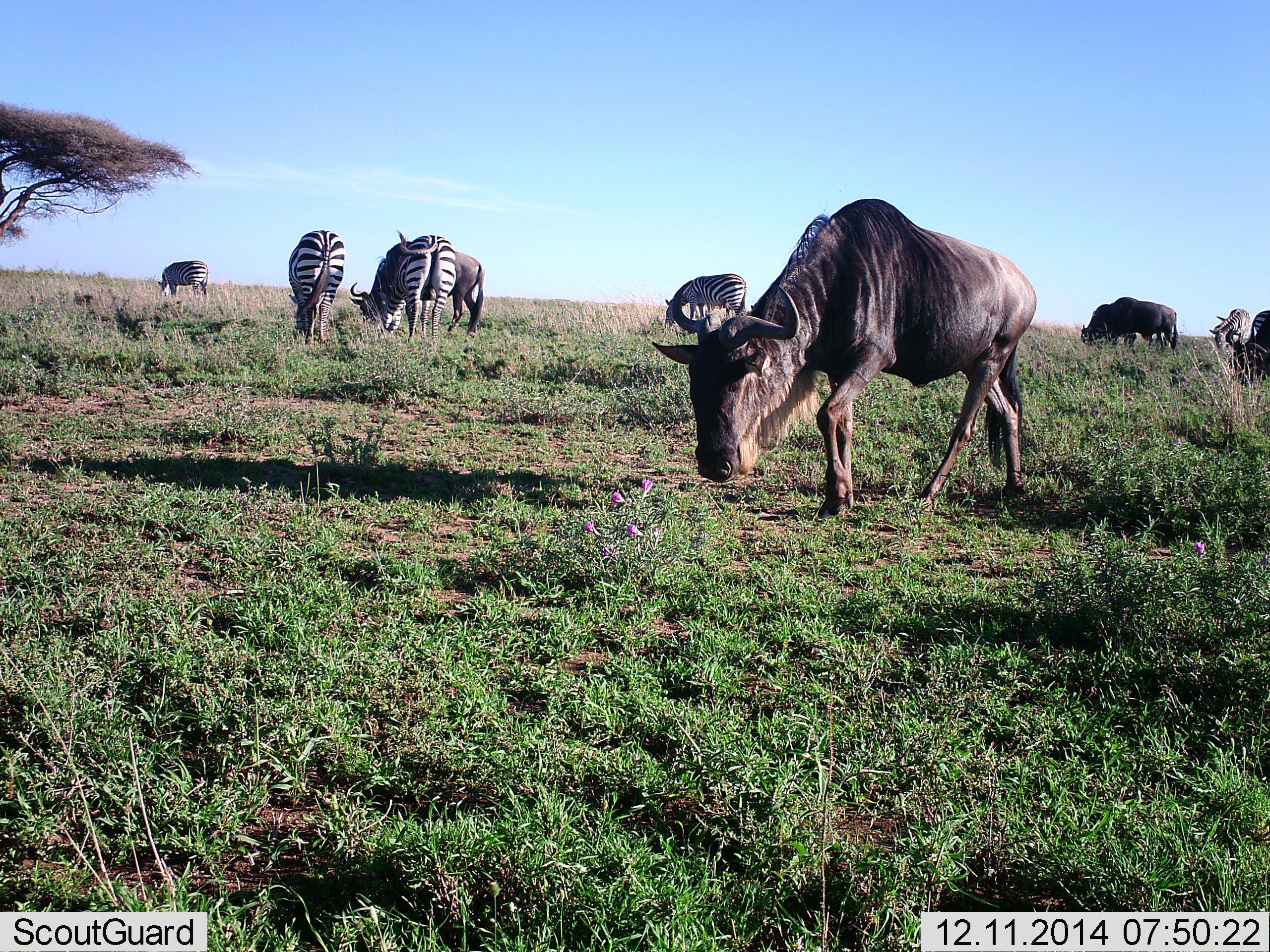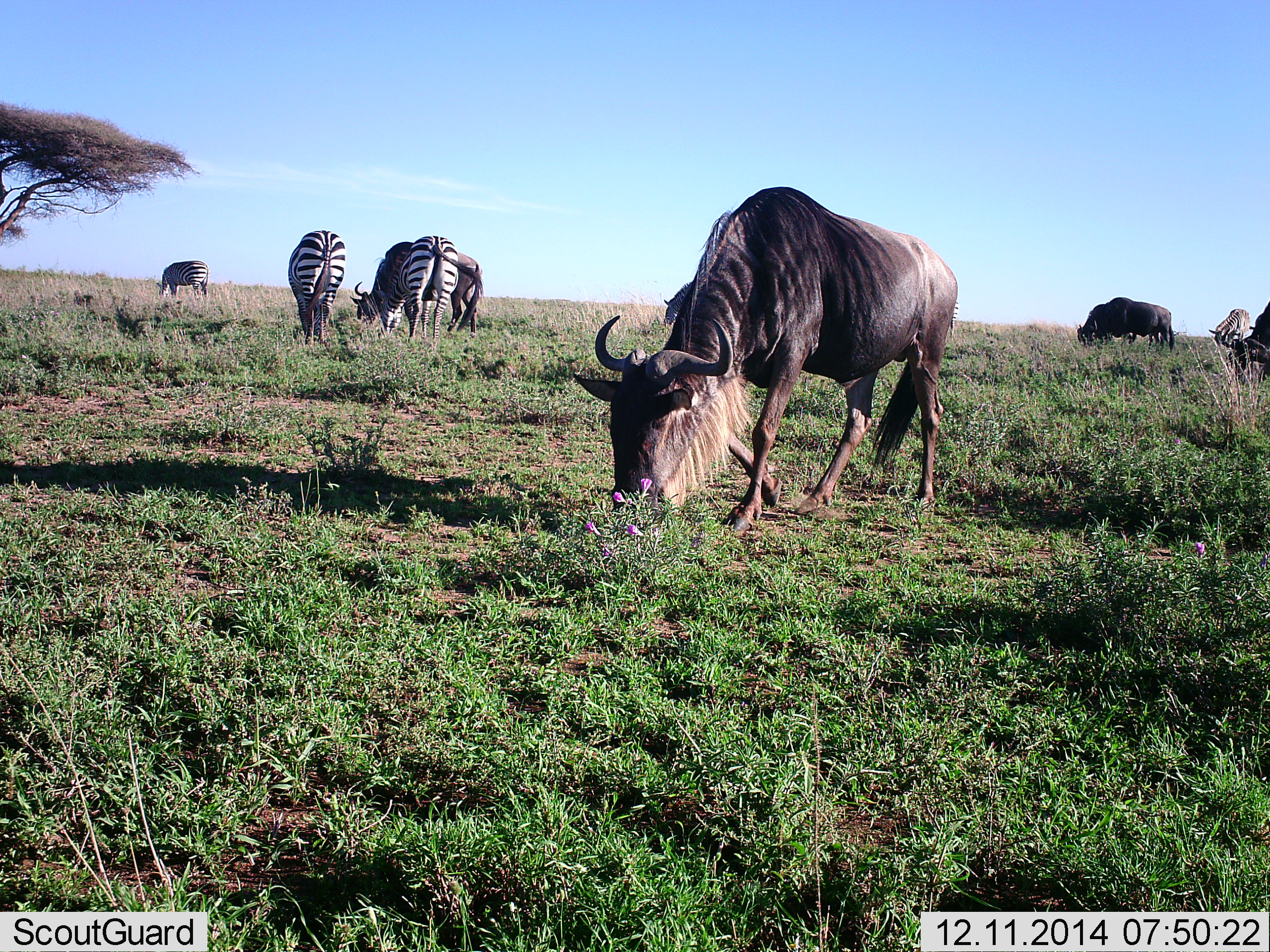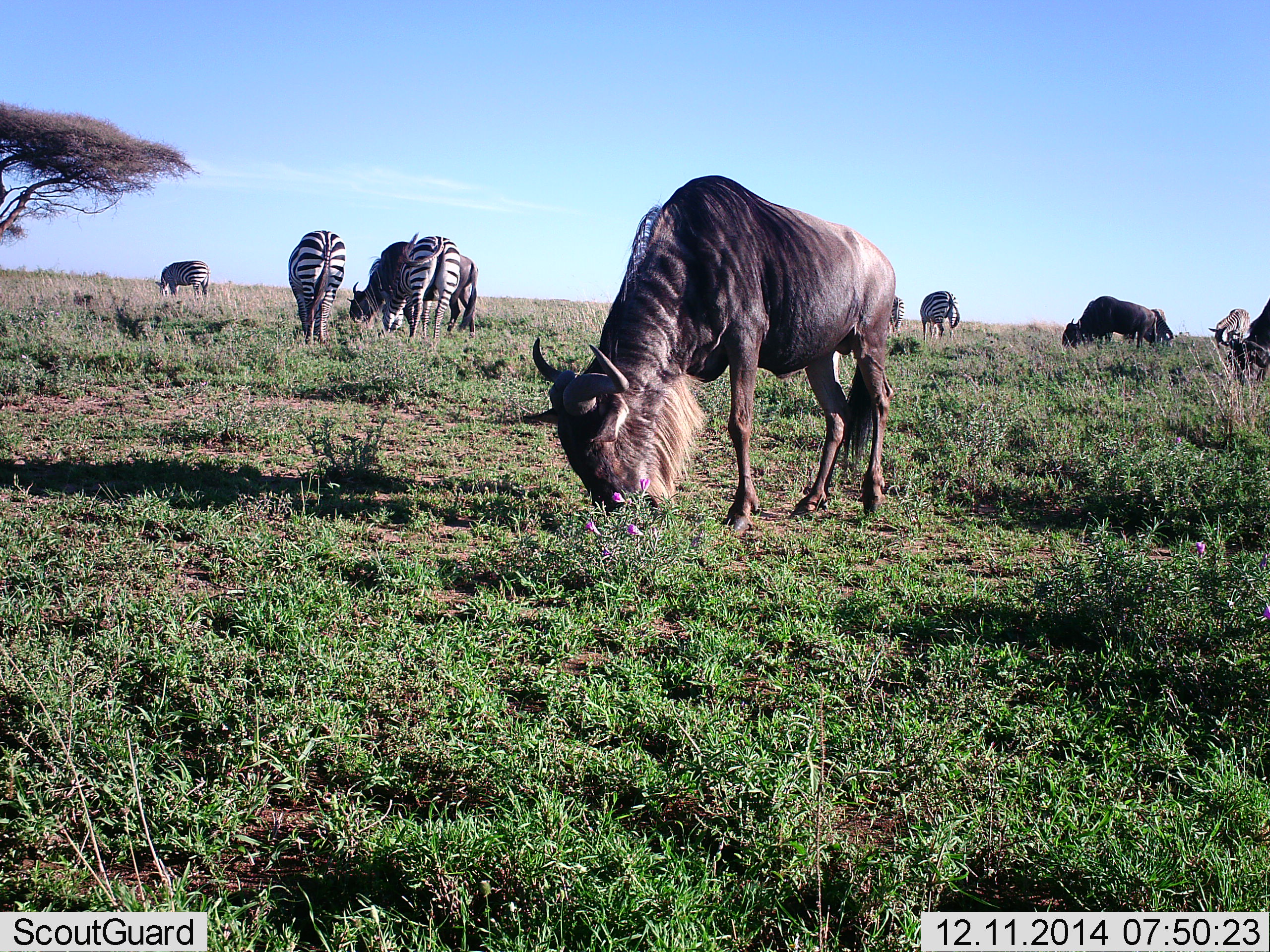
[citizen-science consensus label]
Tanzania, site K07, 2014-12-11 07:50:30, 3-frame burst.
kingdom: Animalia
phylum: Chordata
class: Mammalia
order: Artiodactyla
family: Bovidae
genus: Connochaetes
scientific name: Connochaetes taurinus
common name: blue wildebeest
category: wildebeest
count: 5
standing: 18%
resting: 0%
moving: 9%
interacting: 0%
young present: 0%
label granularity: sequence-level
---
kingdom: Animalia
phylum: Chordata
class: Mammalia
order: Perissodactyla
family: Equidae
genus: Equus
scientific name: Equus quagga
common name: plains zebra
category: zebra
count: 4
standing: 17%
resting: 0%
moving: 8%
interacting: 0%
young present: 8%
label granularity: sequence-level